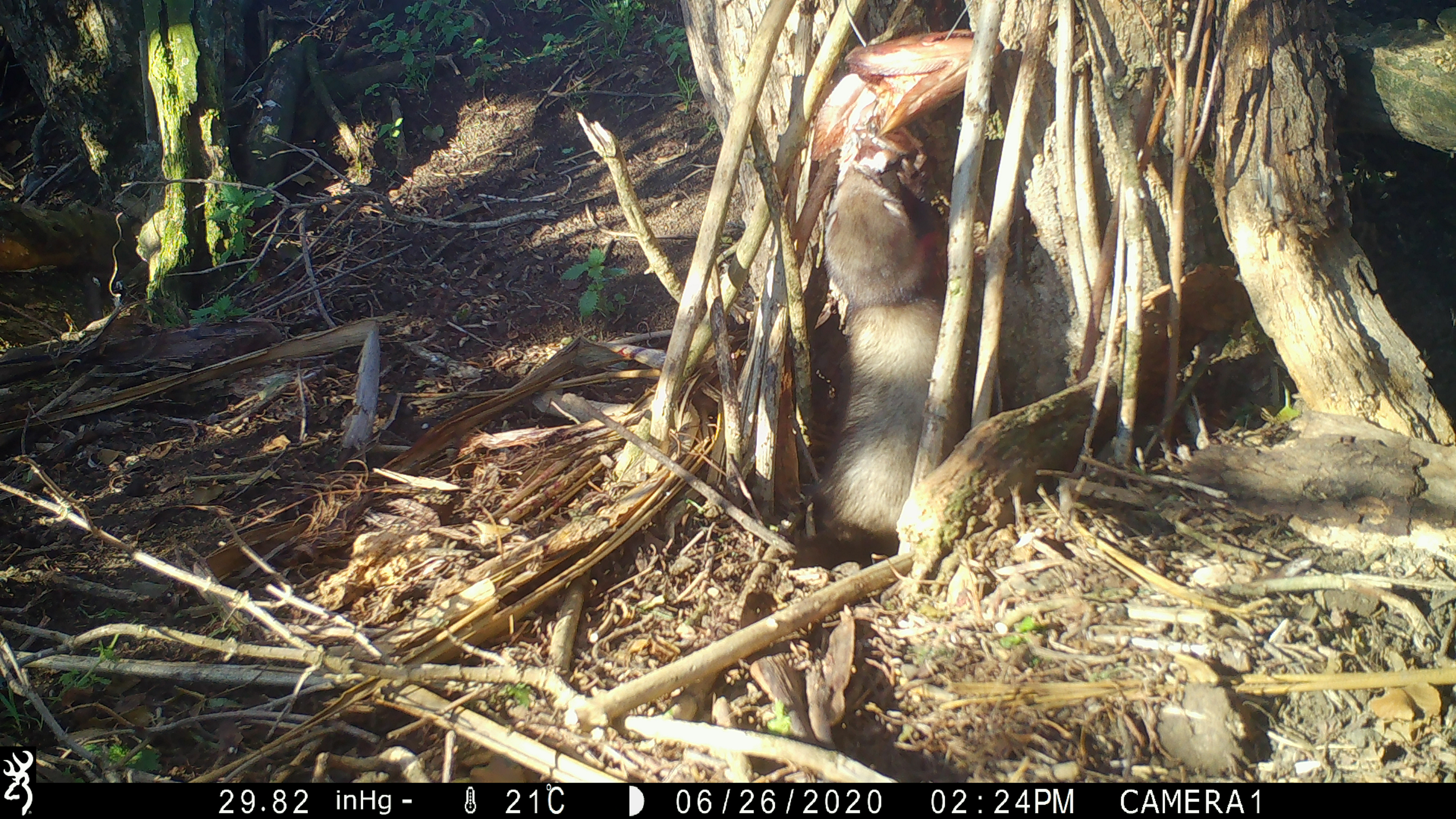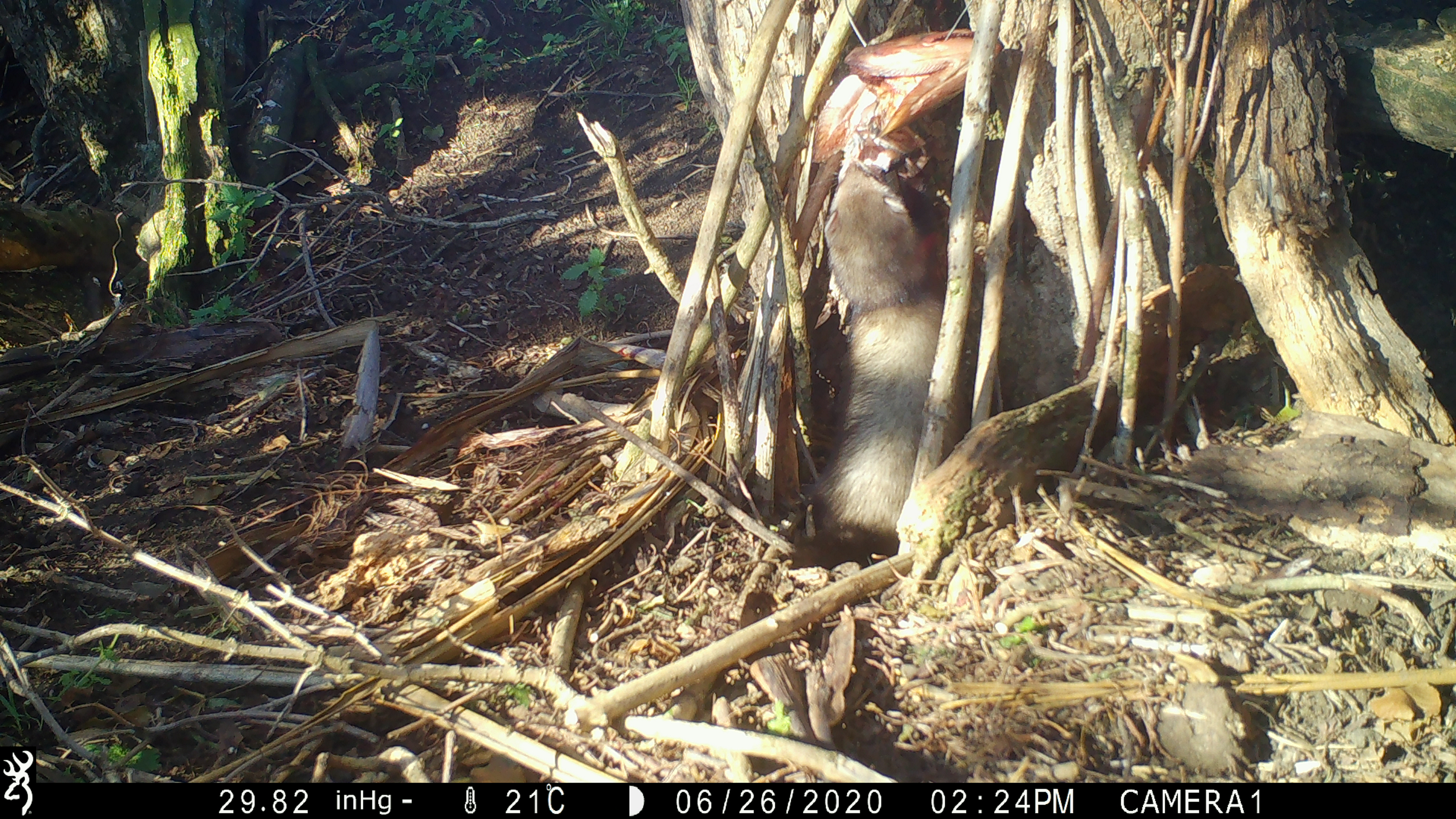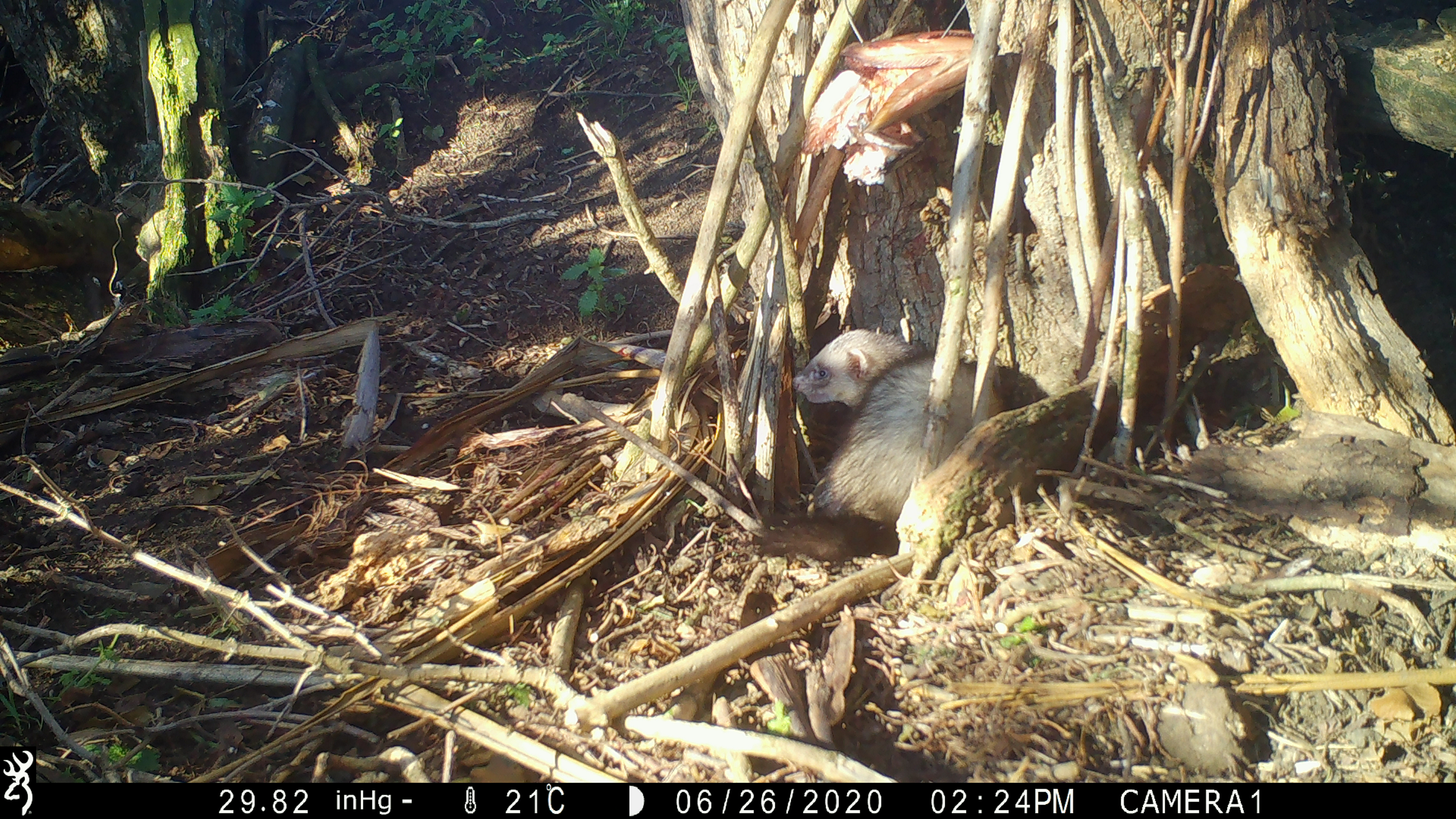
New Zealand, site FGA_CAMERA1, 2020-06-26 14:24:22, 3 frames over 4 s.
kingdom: Animalia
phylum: Chordata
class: Mammalia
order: Carnivora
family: Mustelidae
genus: Mustela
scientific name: Mustela furo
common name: ferret